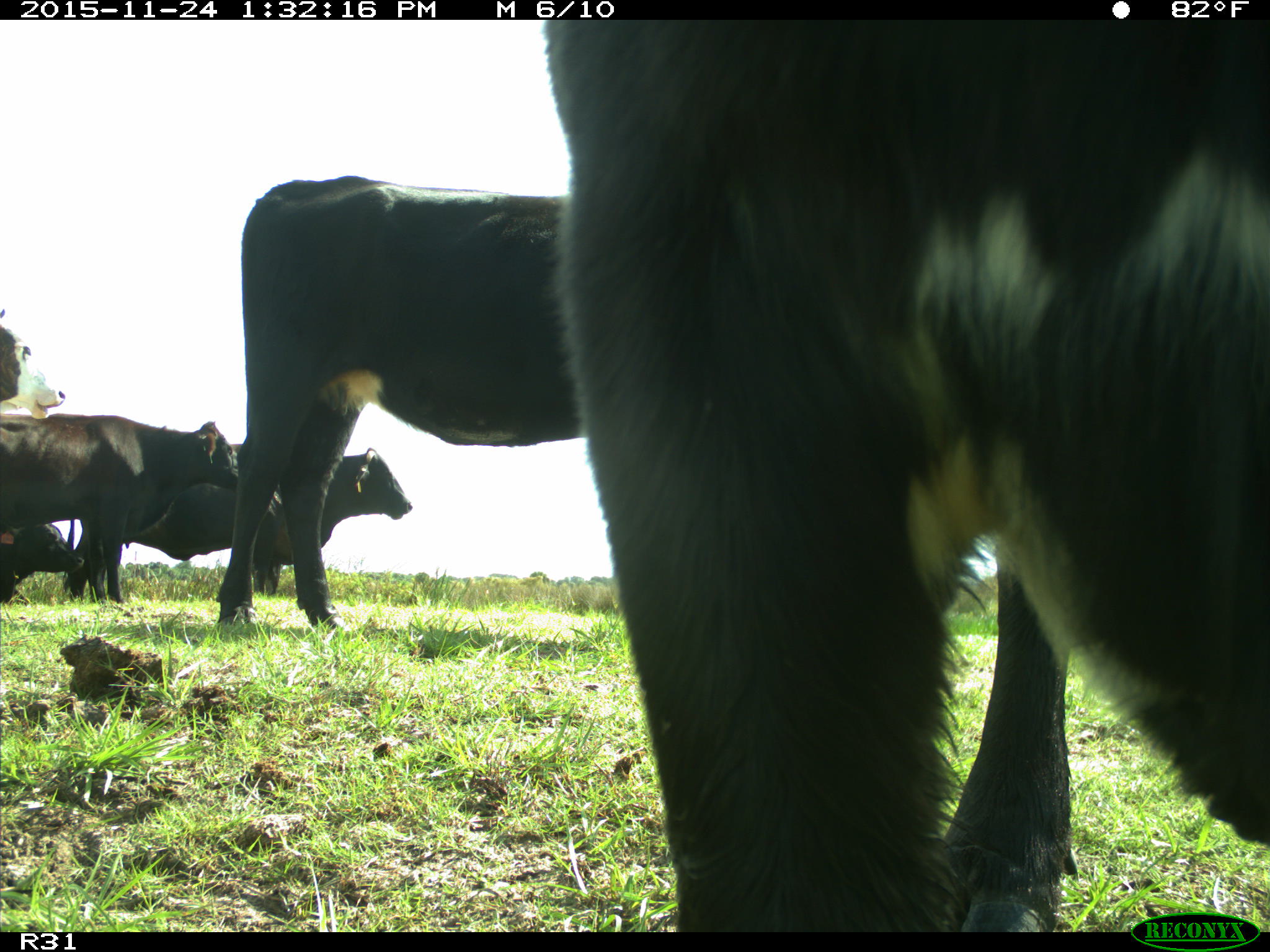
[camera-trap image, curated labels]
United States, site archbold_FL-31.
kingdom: Animalia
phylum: Chordata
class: Mammalia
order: Artiodactyla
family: Bovidae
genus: Bos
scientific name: Bos taurus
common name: domestic cow